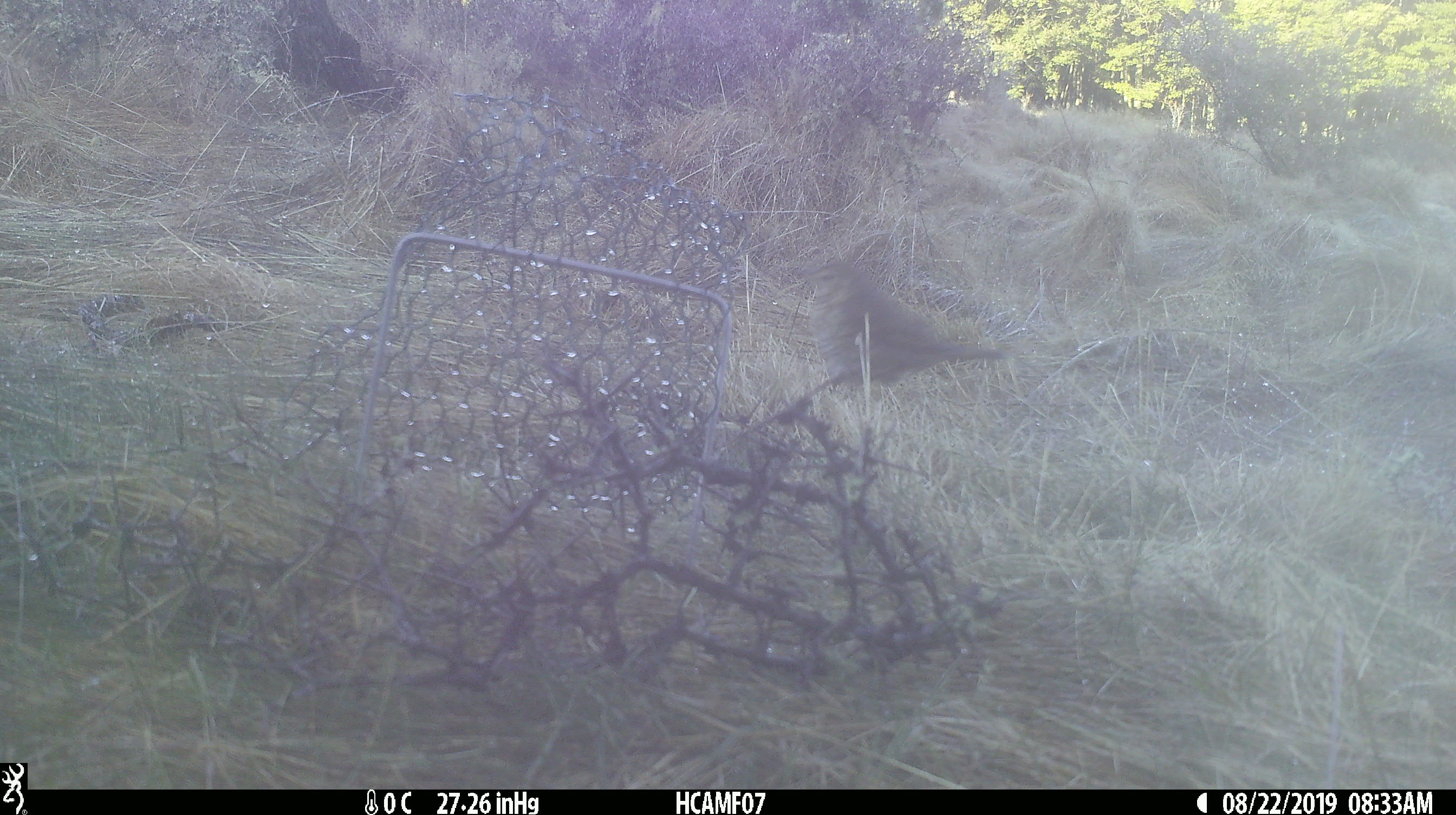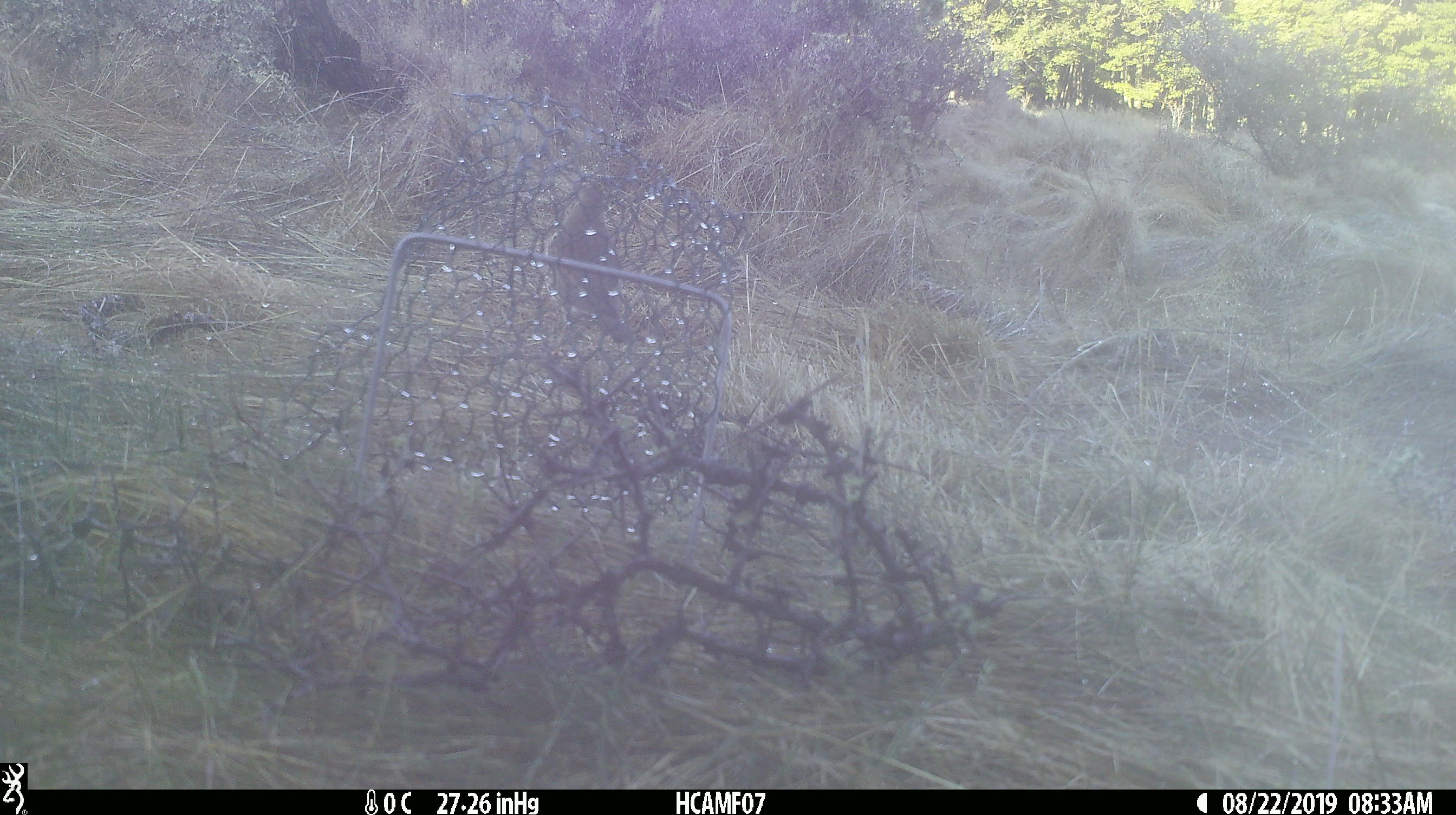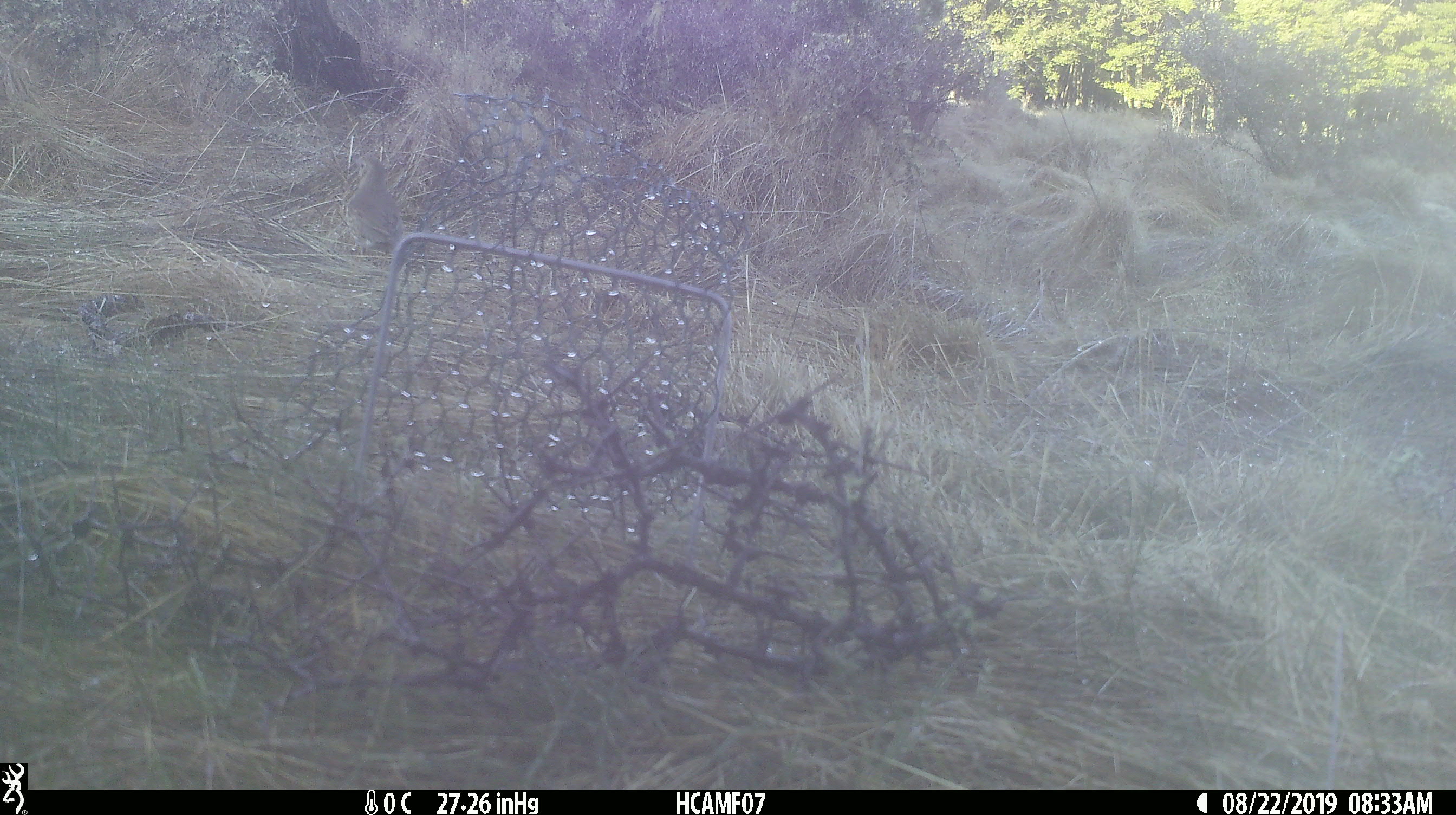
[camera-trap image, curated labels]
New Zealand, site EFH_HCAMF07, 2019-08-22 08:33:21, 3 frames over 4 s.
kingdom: Animalia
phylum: Chordata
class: Aves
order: Passeriformes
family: Turdidae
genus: Turdus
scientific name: Turdus philomelos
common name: song thrush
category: thrush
Thrush (song thrush) (Turdus philomelos).